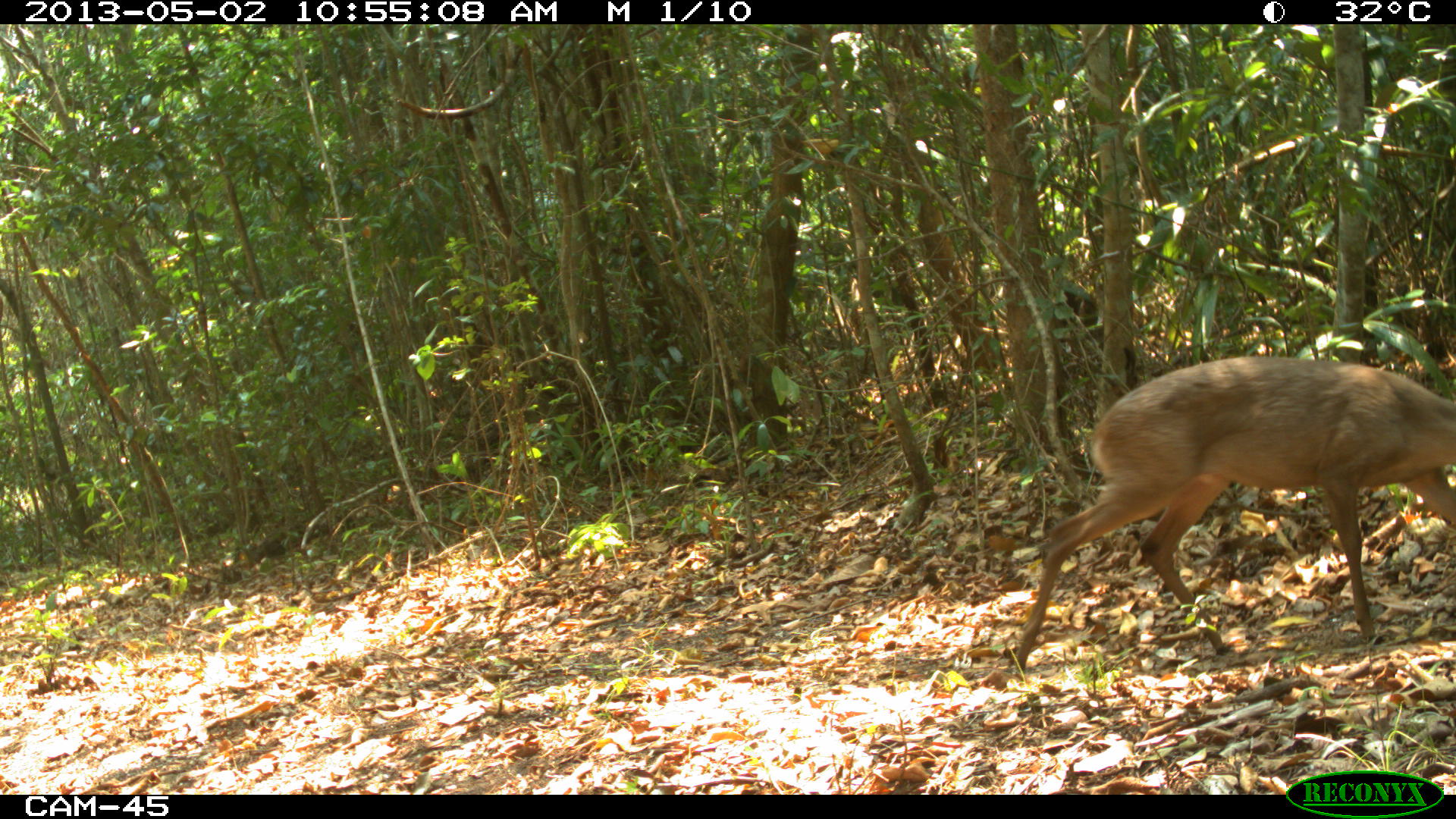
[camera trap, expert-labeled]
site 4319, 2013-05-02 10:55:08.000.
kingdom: Animalia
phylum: Chordata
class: Mammalia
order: Artiodactyla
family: Cervidae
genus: Odocoileus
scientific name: Odocoileus pandora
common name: yucatán brown brocket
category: mazama pandora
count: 1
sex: male